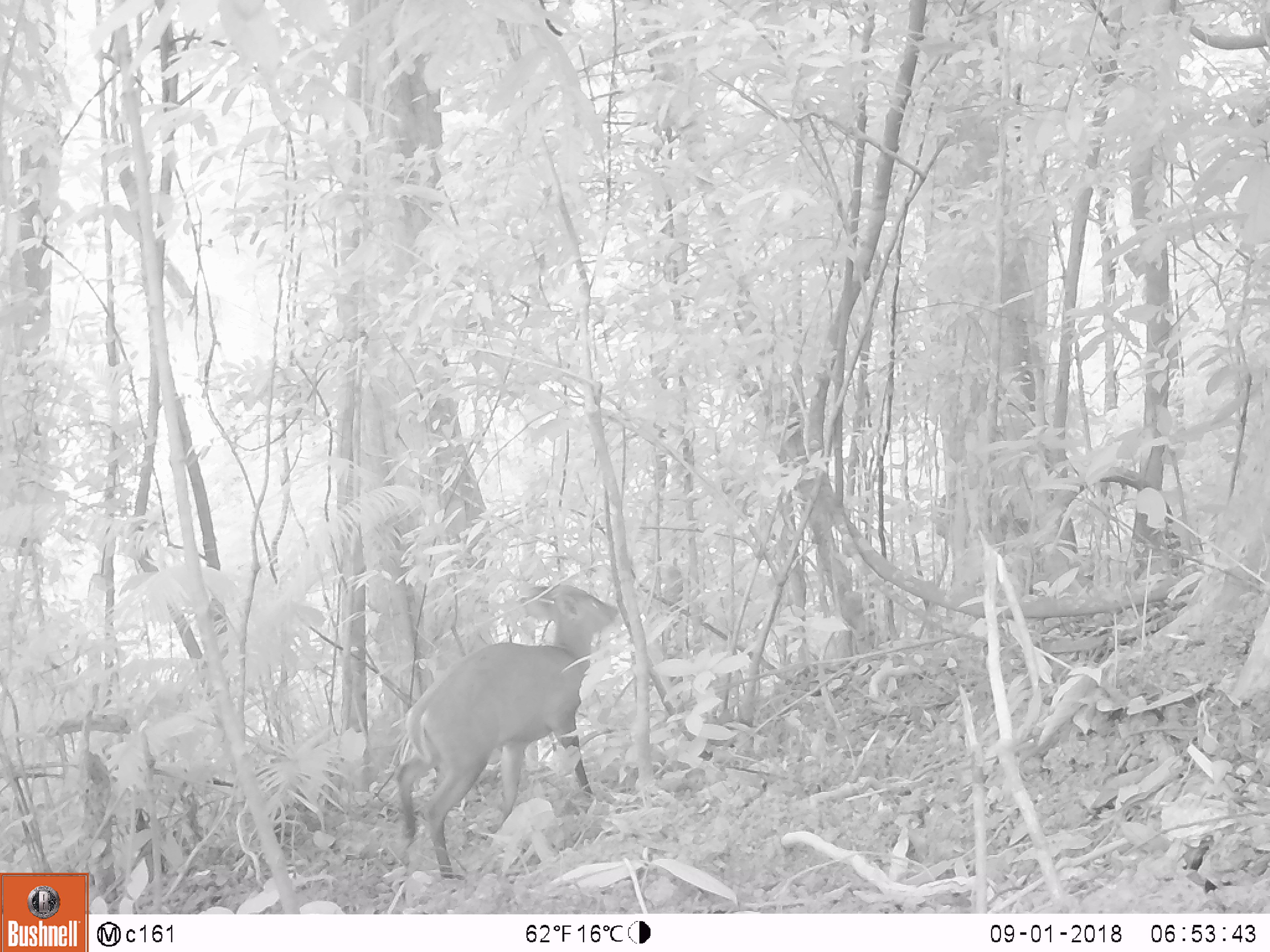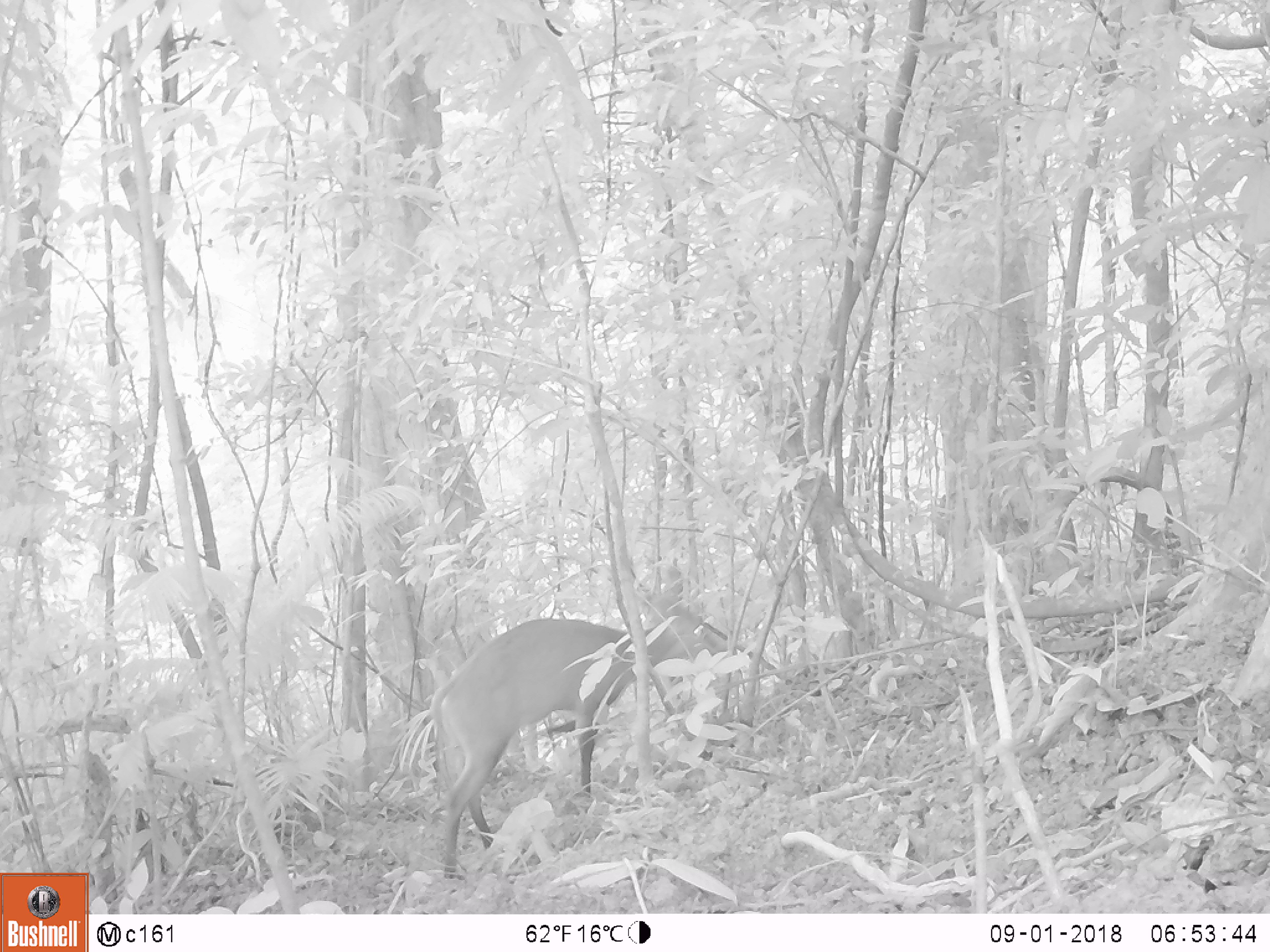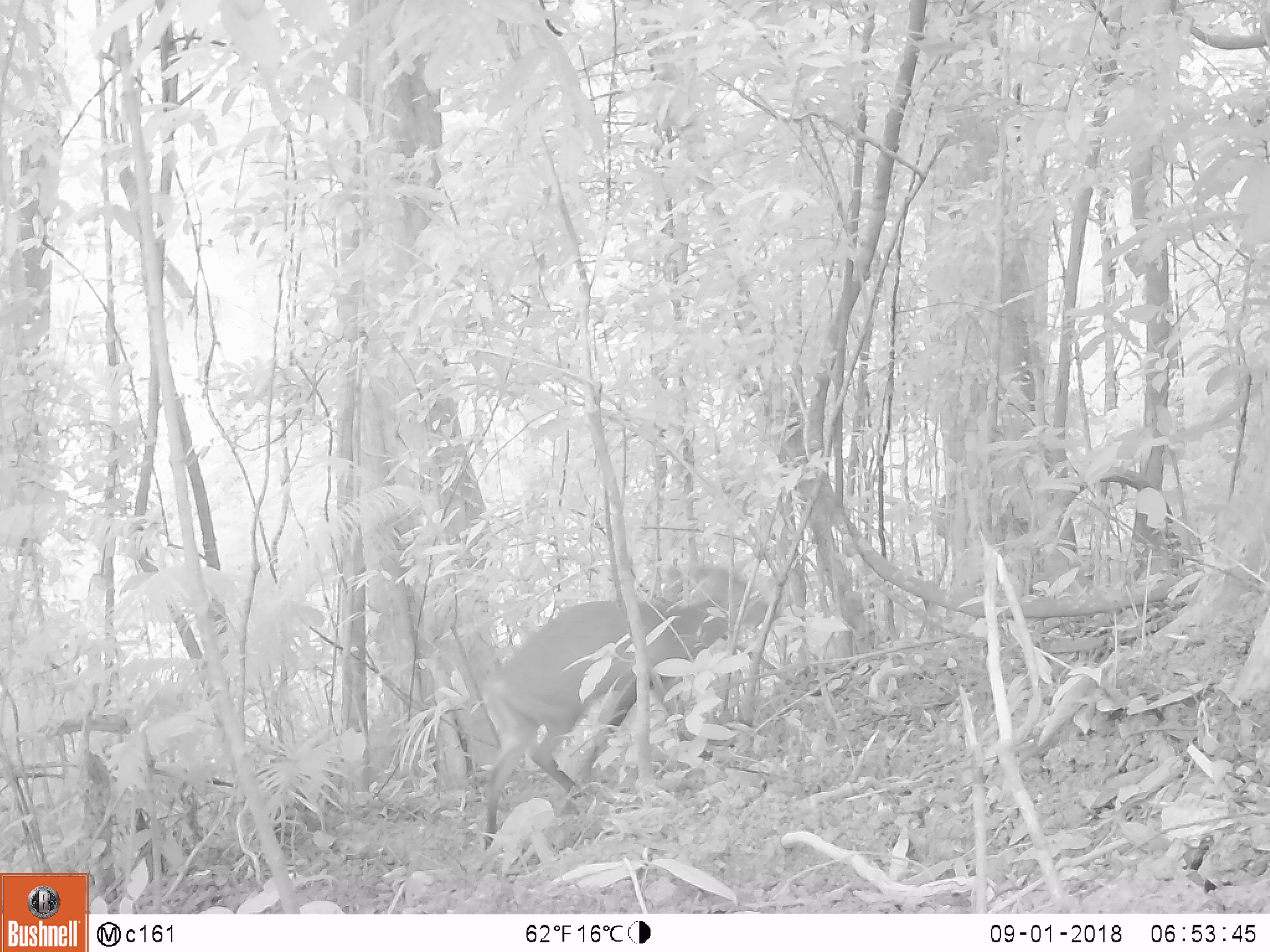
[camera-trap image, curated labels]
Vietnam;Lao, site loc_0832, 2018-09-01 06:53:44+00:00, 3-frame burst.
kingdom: Animalia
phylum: Chordata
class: Mammalia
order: Artiodactyla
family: Cervidae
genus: Muntiacus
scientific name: Muntiacus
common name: muntjacs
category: unidentified muntjac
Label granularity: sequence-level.